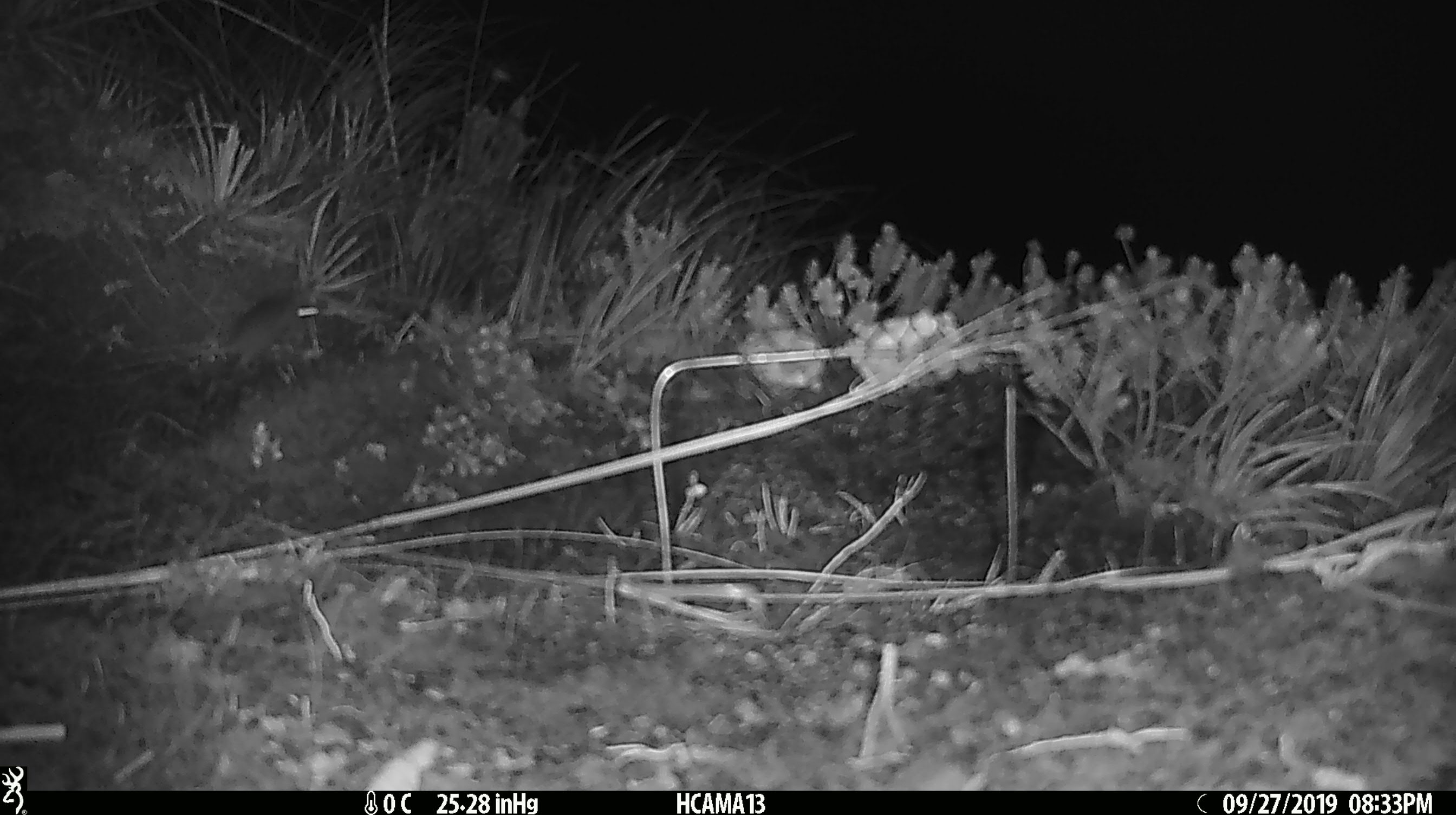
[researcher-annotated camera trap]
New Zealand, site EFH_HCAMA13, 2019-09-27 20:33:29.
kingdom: Animalia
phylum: Chordata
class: Mammalia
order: Rodentia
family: Muridae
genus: Mus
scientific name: Mus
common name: mouse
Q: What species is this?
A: Mouse (Mus).